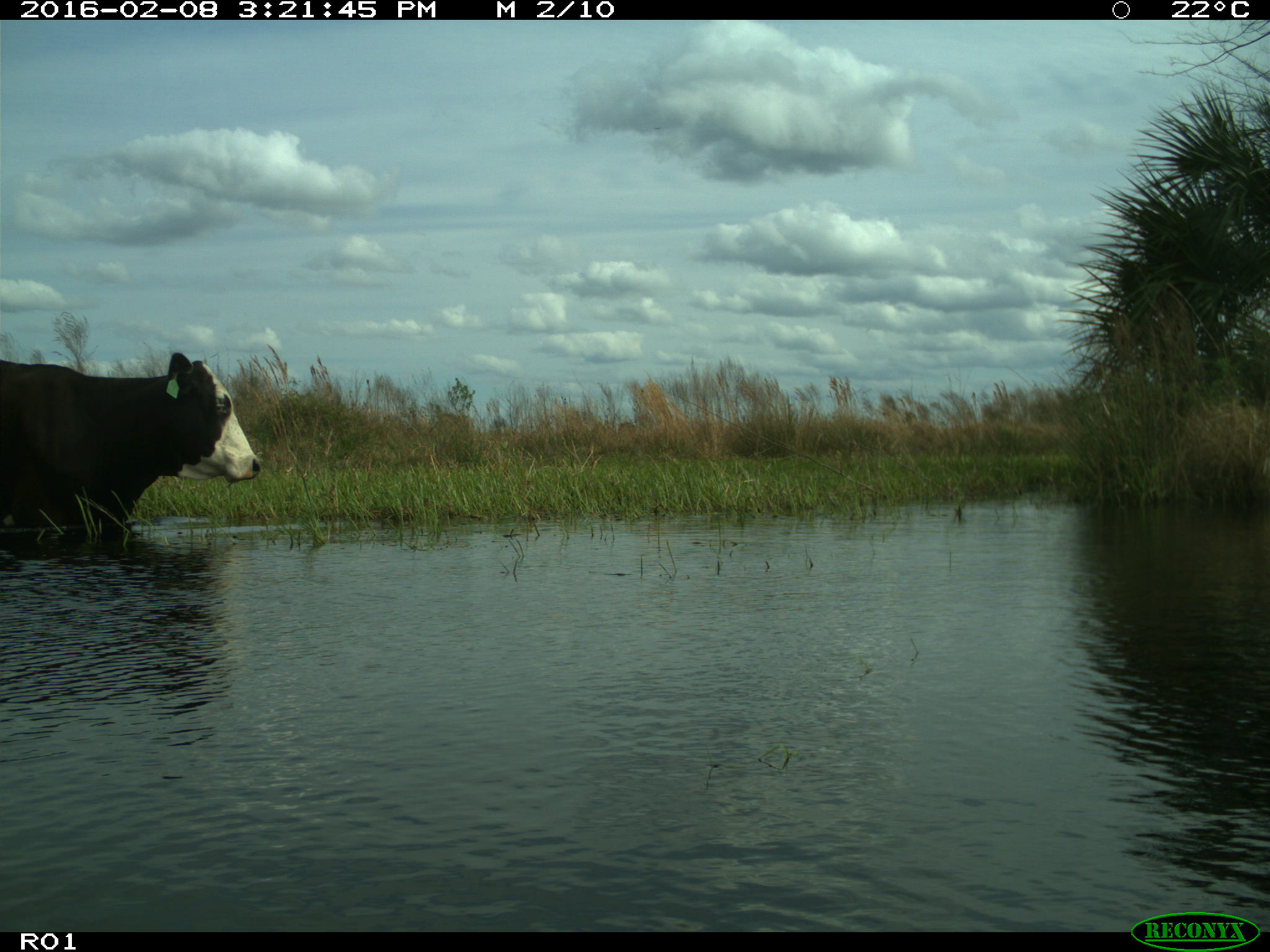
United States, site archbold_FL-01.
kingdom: Animalia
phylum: Chordata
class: Mammalia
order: Artiodactyla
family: Bovidae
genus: Bos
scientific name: Bos taurus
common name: domestic cow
Bos taurus (domestic cow).